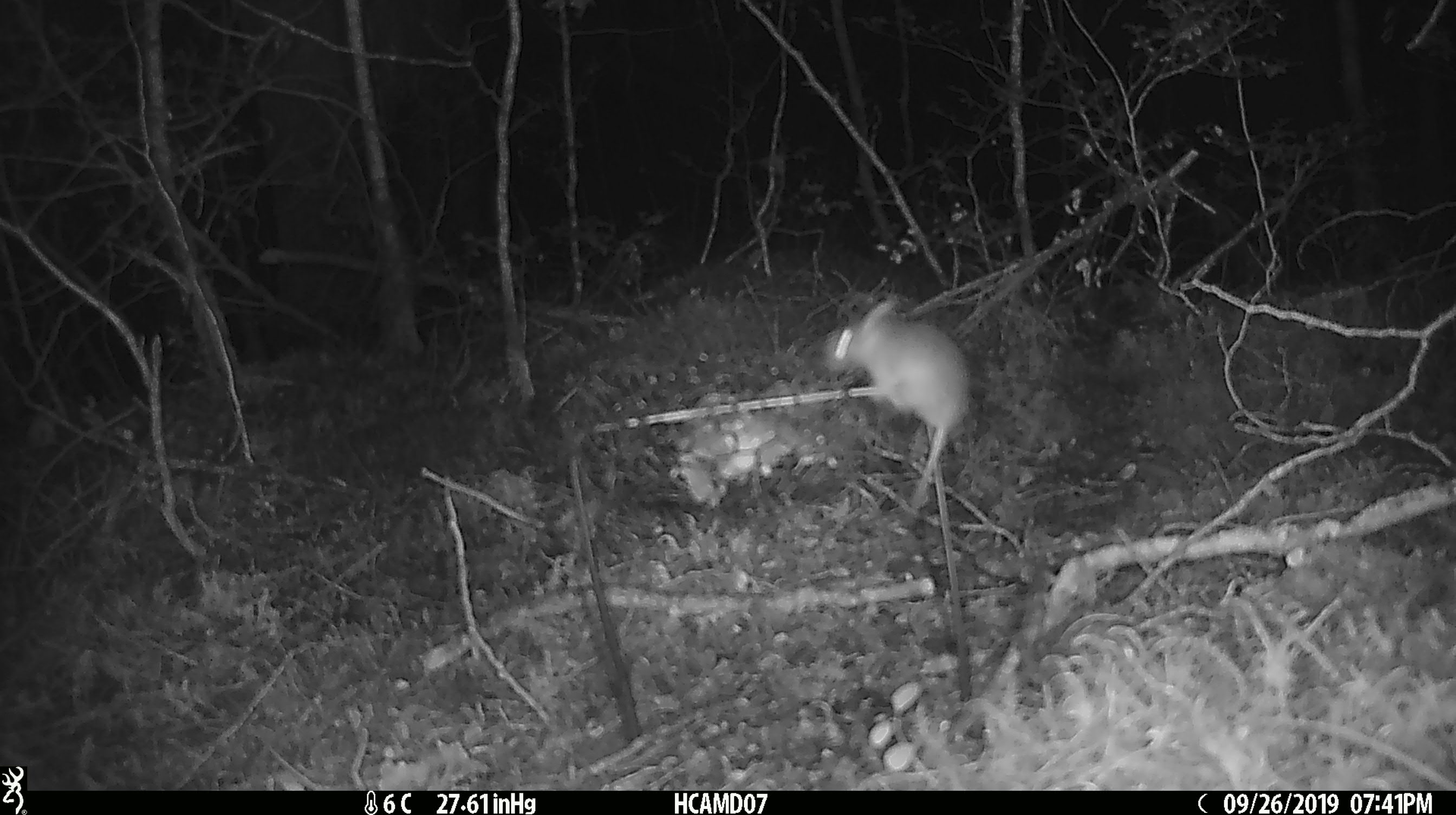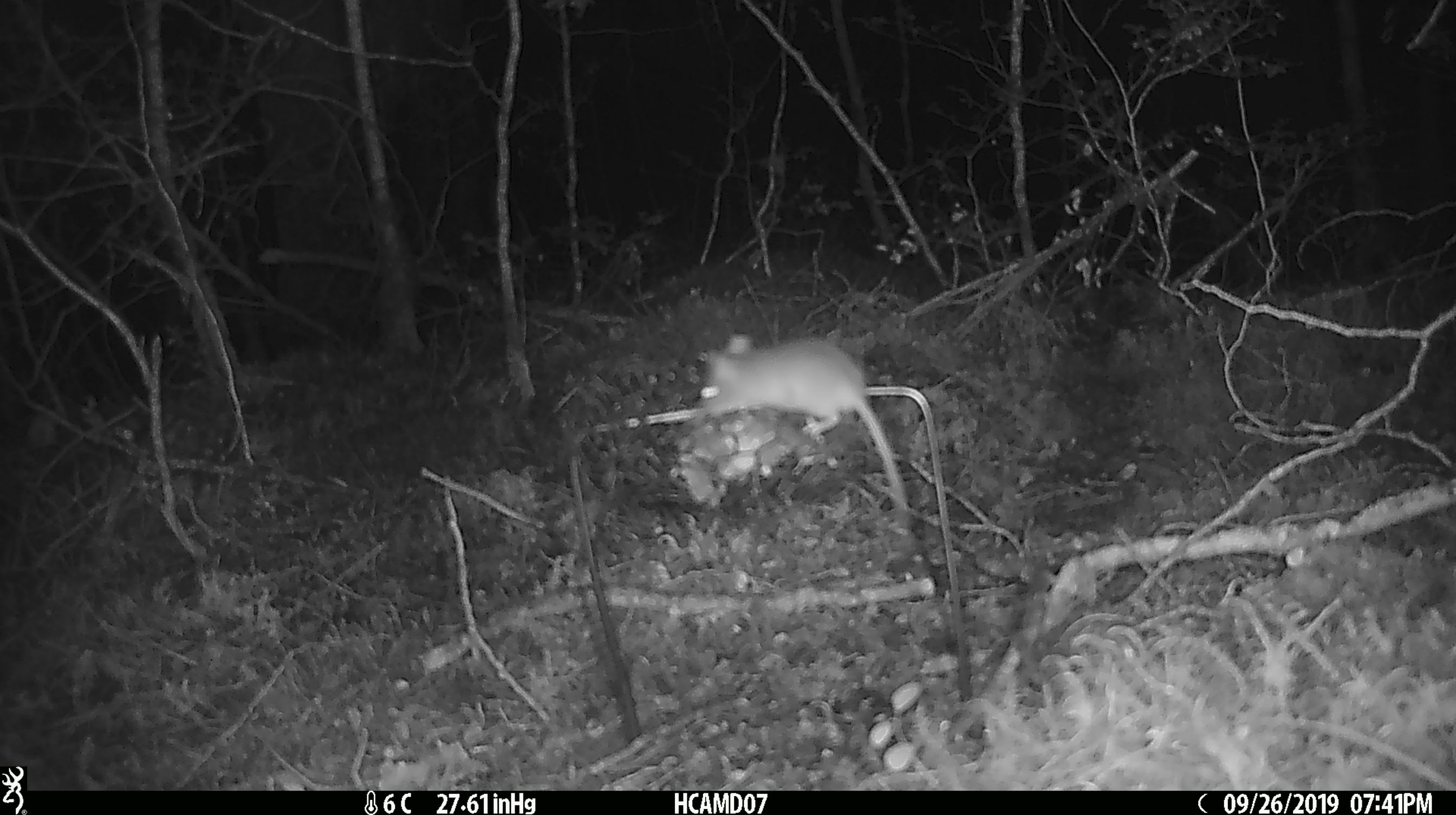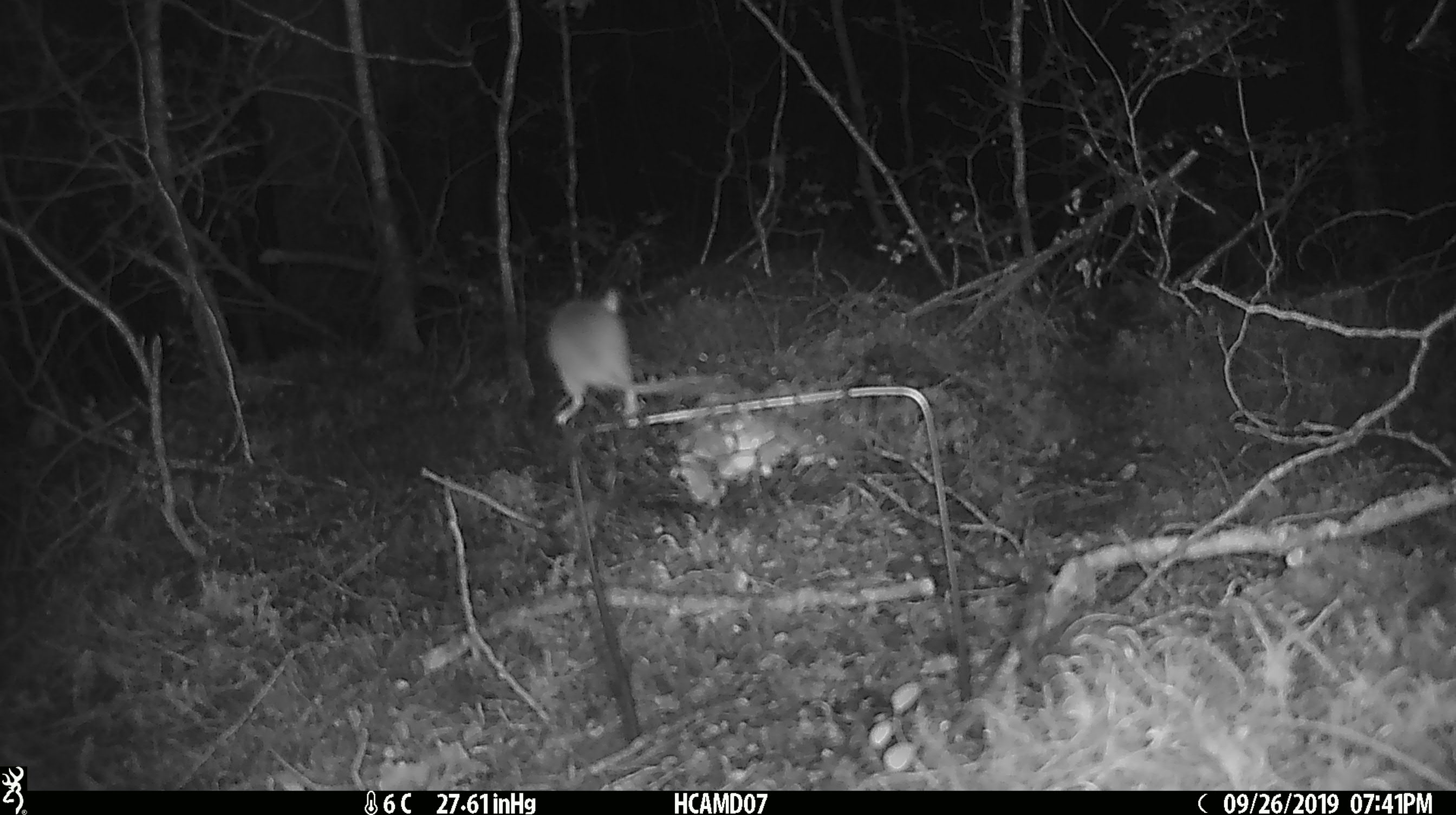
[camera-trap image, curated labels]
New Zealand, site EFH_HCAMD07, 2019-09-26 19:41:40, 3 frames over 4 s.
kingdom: Animalia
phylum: Chordata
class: Mammalia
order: Rodentia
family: Muridae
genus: Mus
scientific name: Mus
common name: mouse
Mouse (Mus).